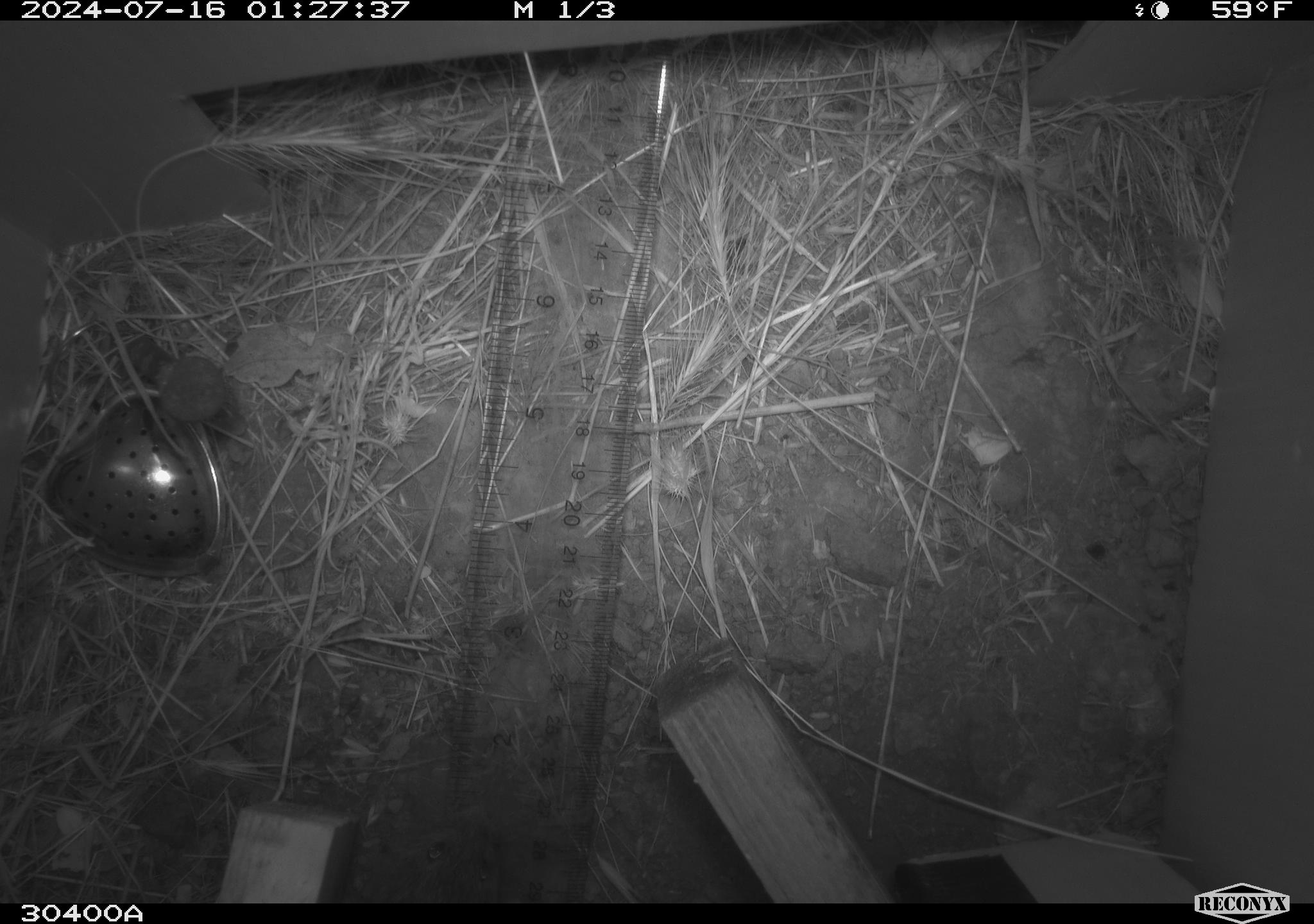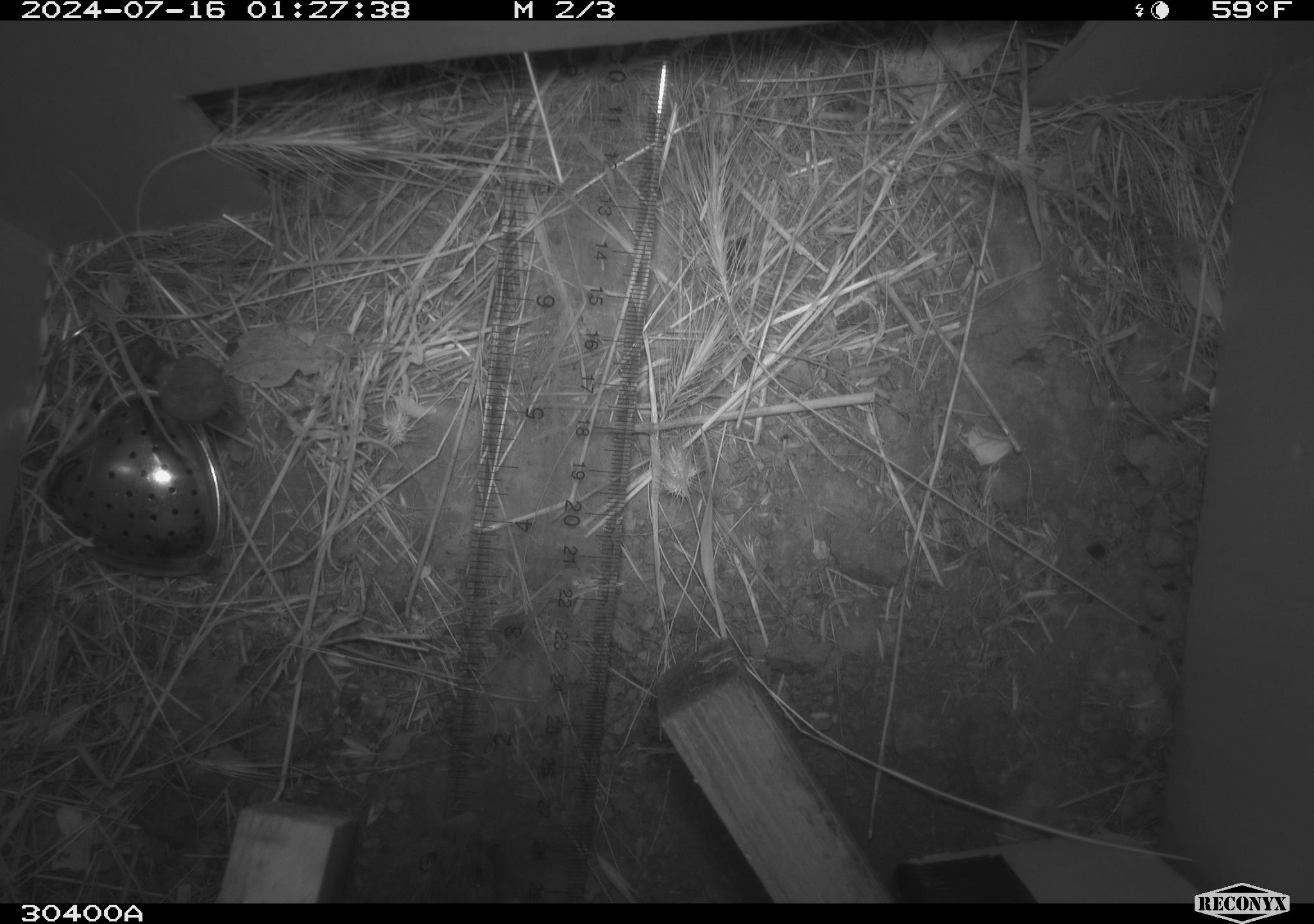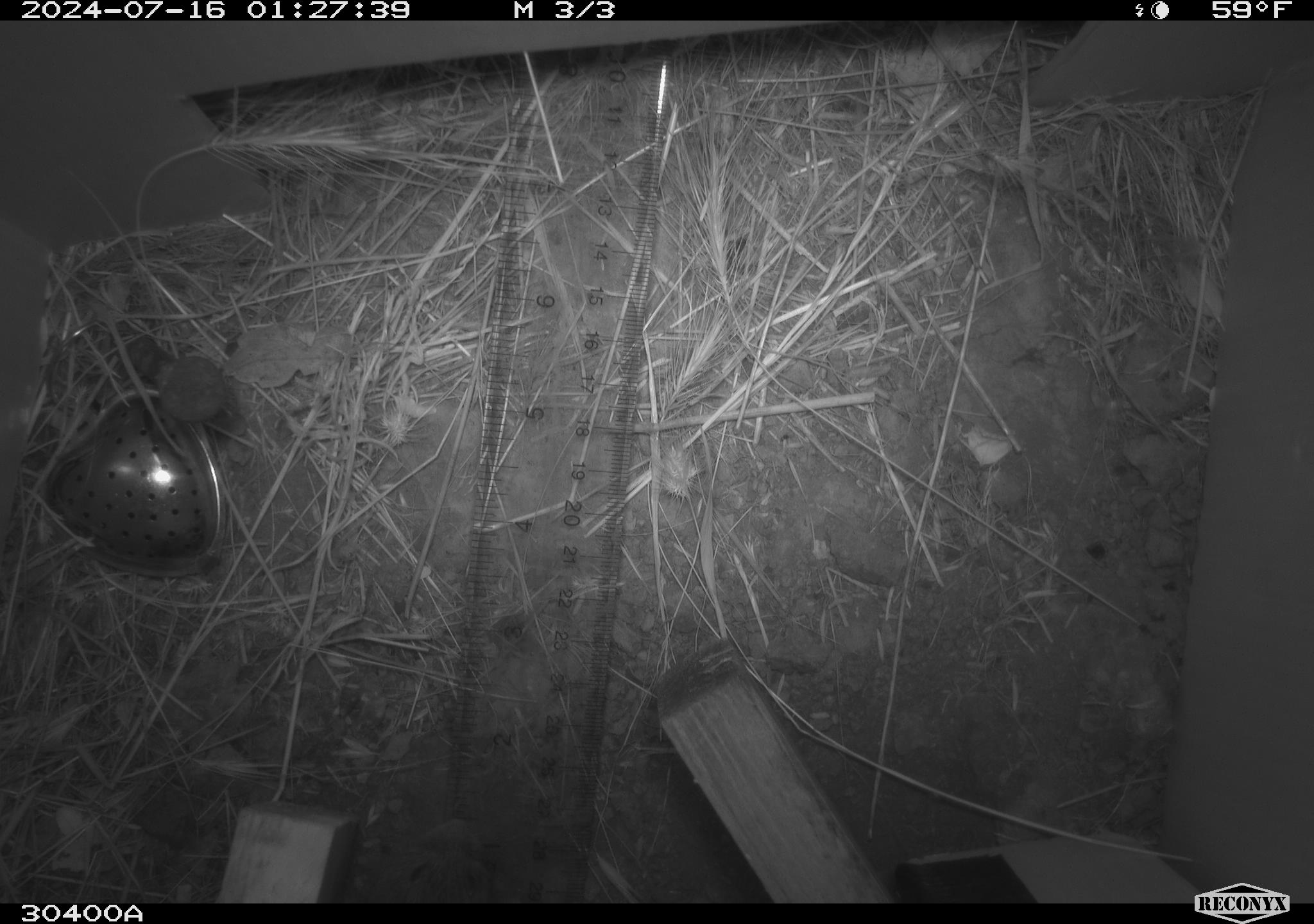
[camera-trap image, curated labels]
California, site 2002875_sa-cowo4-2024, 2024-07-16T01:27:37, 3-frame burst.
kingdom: Animalia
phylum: Chordata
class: Mammalia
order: Rodentia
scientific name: Rodentia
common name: rodent